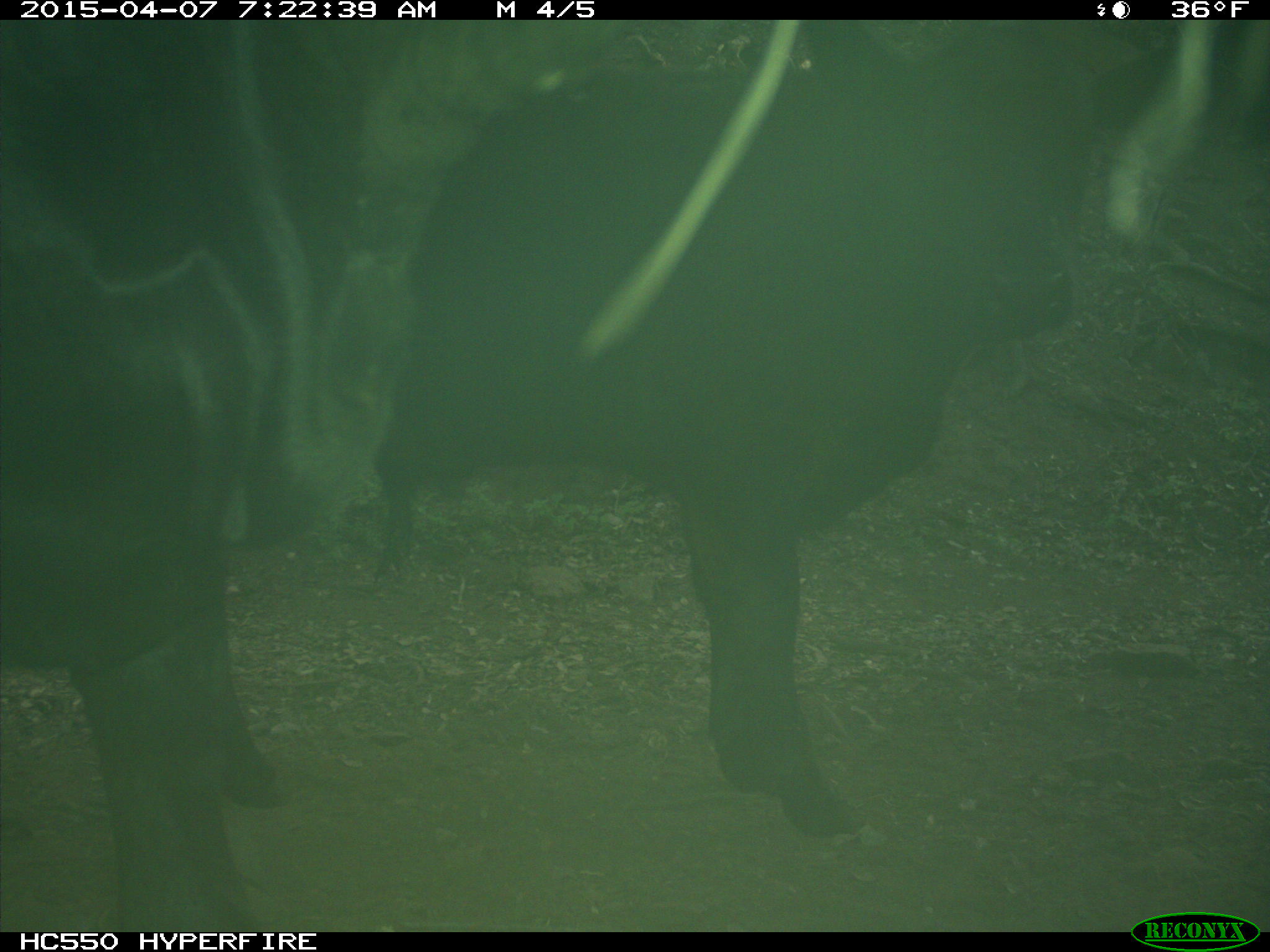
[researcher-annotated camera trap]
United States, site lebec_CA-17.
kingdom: Animalia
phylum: Chordata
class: Mammalia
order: Artiodactyla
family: Bovidae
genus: Bos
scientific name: Bos taurus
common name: domestic cow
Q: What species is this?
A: Bos taurus (domestic cow).